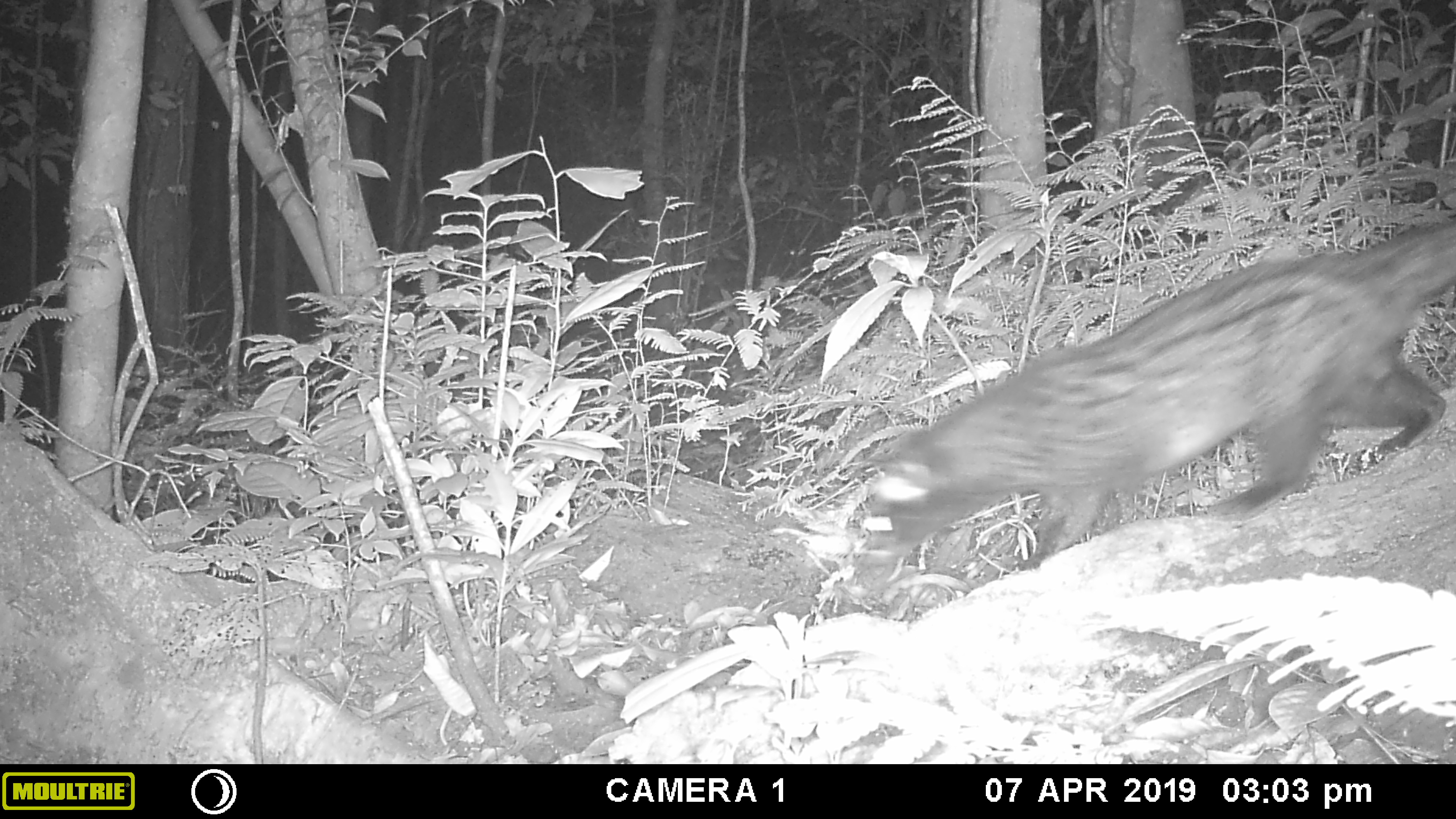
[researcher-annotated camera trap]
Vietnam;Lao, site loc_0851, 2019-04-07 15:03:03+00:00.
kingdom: Animalia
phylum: Chordata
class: Mammalia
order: Carnivora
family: Viverridae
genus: Paradoxurus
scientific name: Paradoxurus hermaphroditus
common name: common palm civet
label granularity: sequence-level